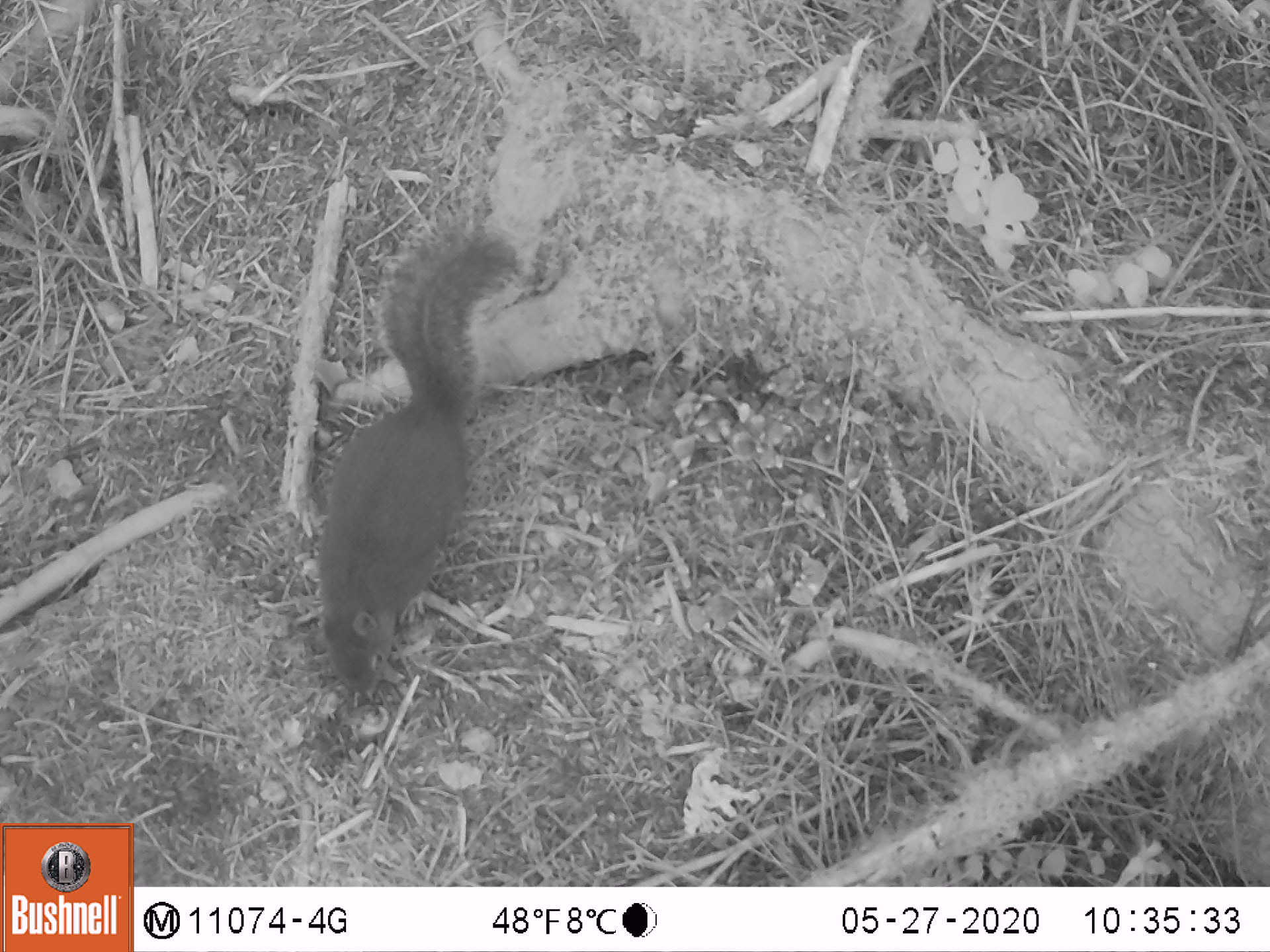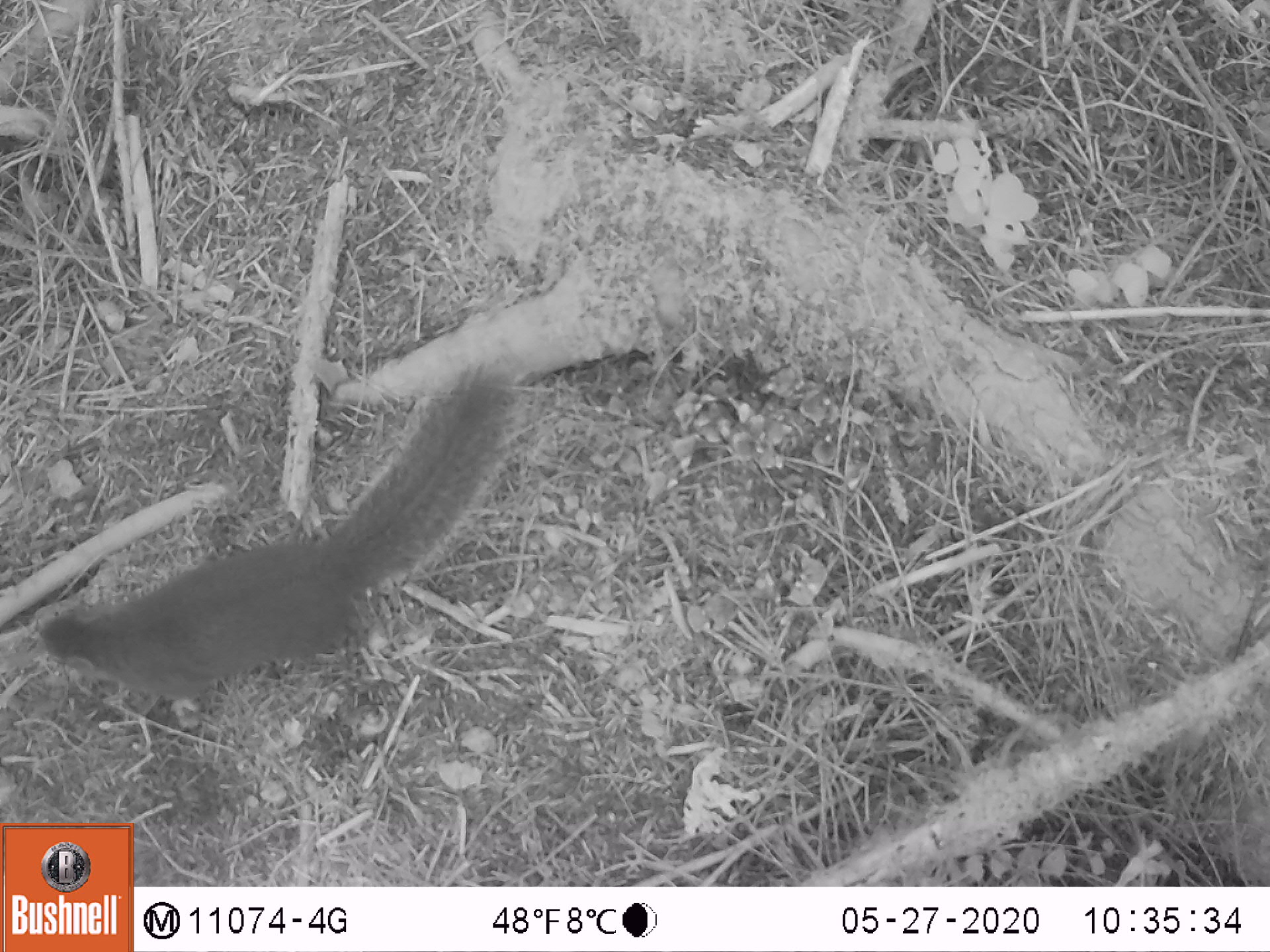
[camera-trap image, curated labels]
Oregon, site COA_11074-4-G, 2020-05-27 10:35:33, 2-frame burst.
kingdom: Animalia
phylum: Chordata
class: Mammalia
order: Rodentia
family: Sciuridae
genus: Tamiasciurus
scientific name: Tamiasciurus douglasii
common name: douglas squirrel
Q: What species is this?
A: Douglas squirrel (Tamiasciurus douglasii).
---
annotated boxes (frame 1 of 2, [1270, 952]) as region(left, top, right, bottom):
douglas squirrel: region(306, 228, 516, 702)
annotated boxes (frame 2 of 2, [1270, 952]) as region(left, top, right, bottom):
douglas squirrel: region(28, 379, 509, 706)